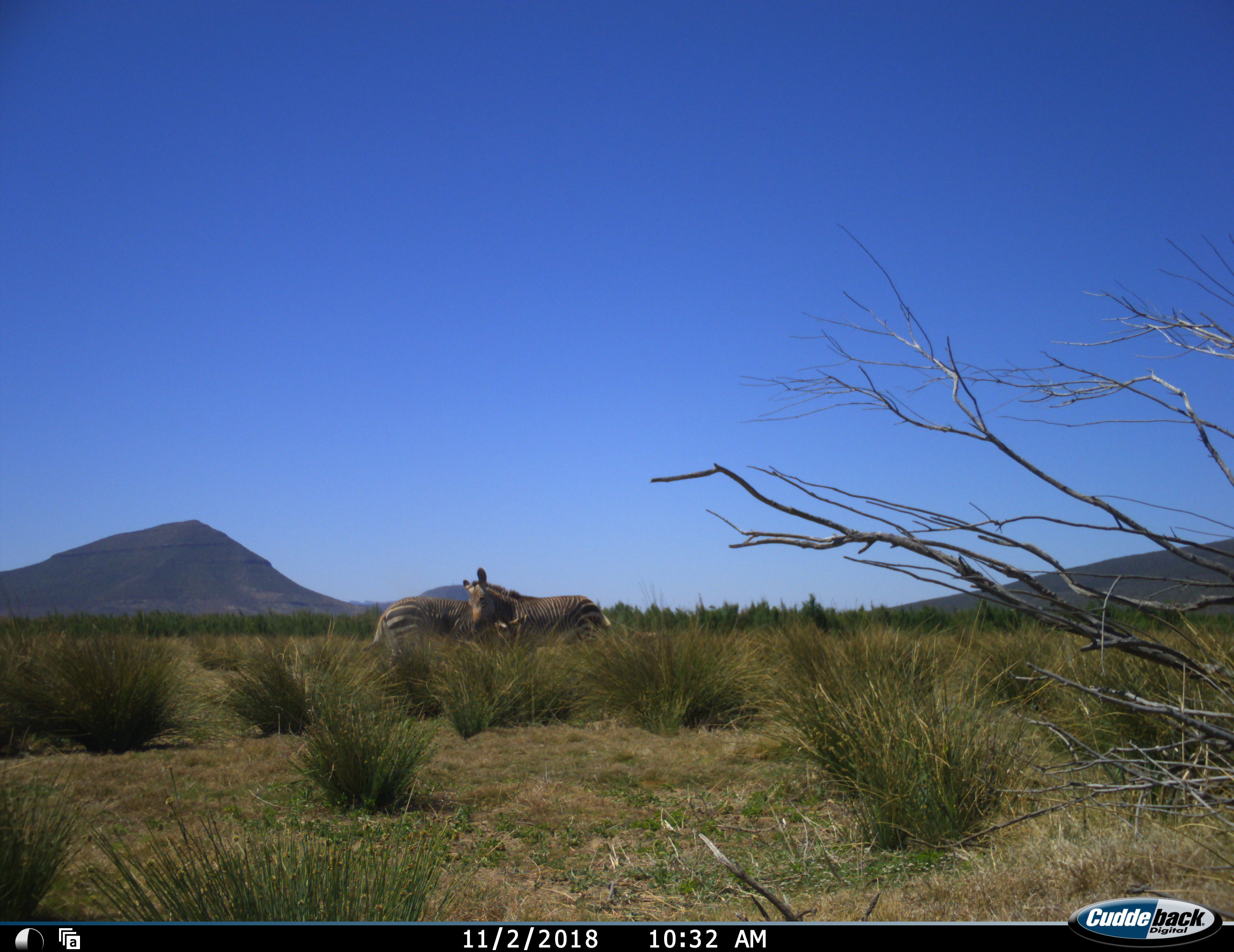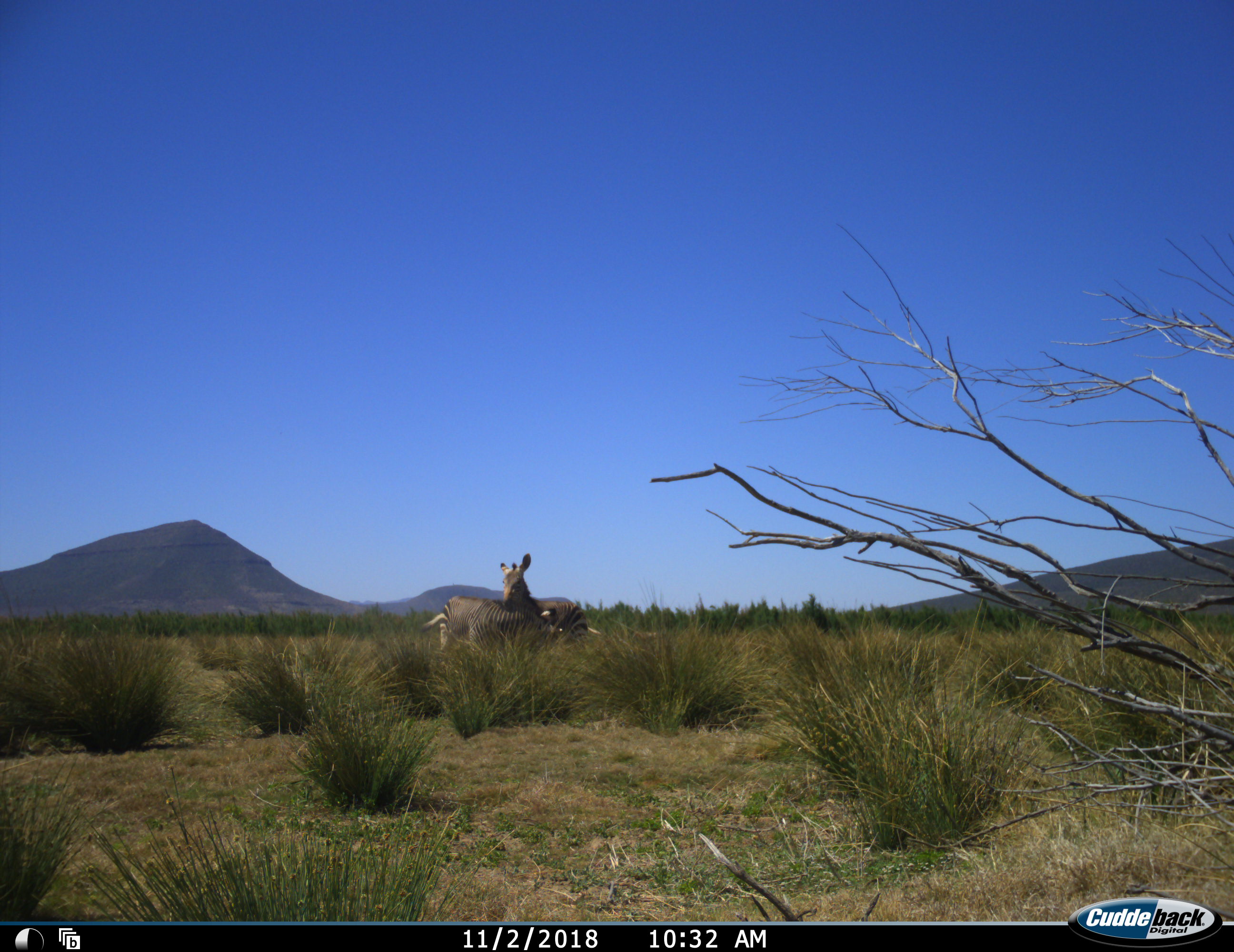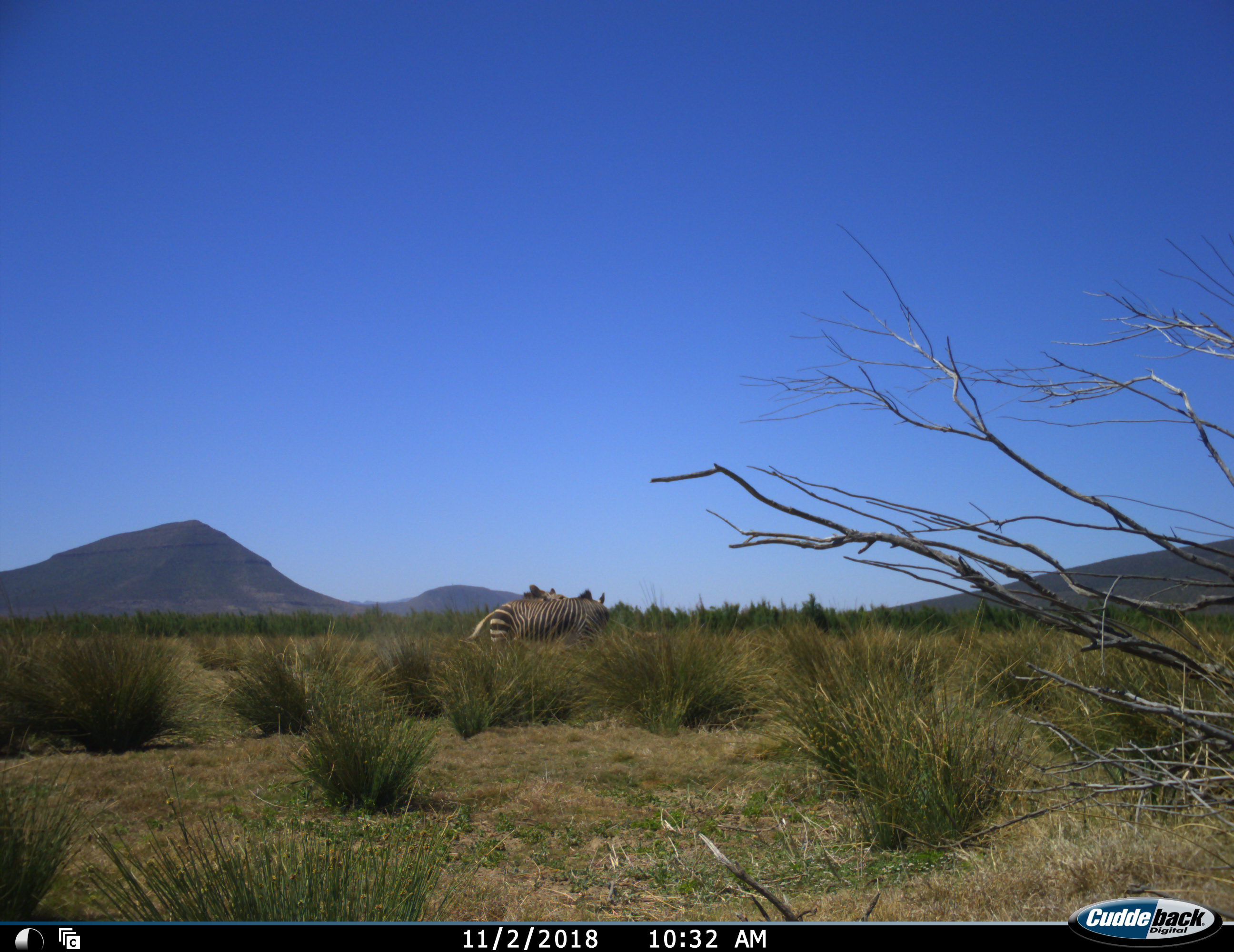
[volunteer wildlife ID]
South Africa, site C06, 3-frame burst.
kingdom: Animalia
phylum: Chordata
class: Mammalia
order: Perissodactyla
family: Equidae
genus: Equus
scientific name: Equus zebra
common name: mountain zebra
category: zebramountain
Zebramountain (mountain zebra) (Equus zebra), count 2. Behavior (volunteer vote fractions): standing 20%, resting 10%, moving 30%, interacting 80%. Young present (vote fraction): 10%. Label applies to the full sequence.